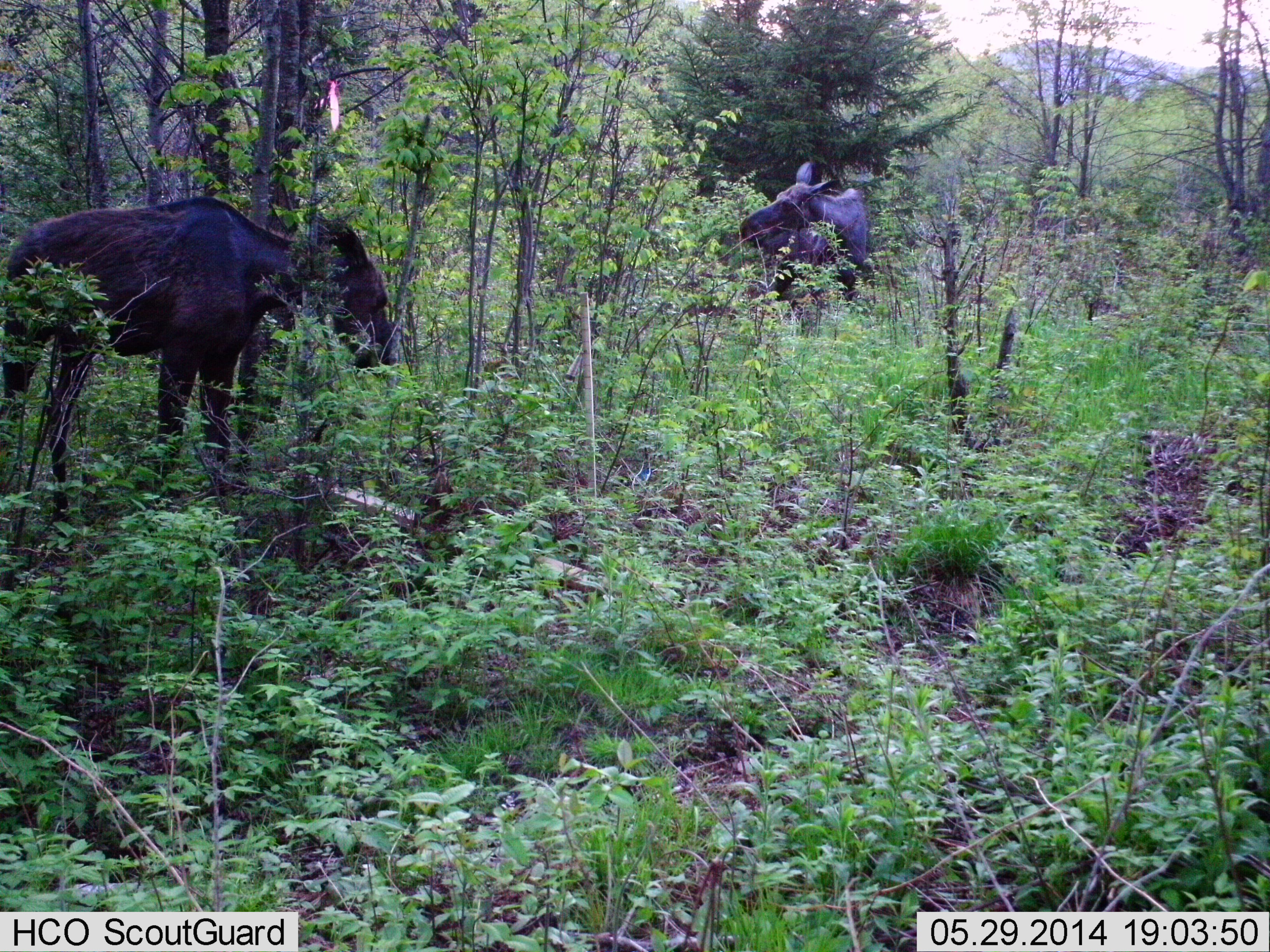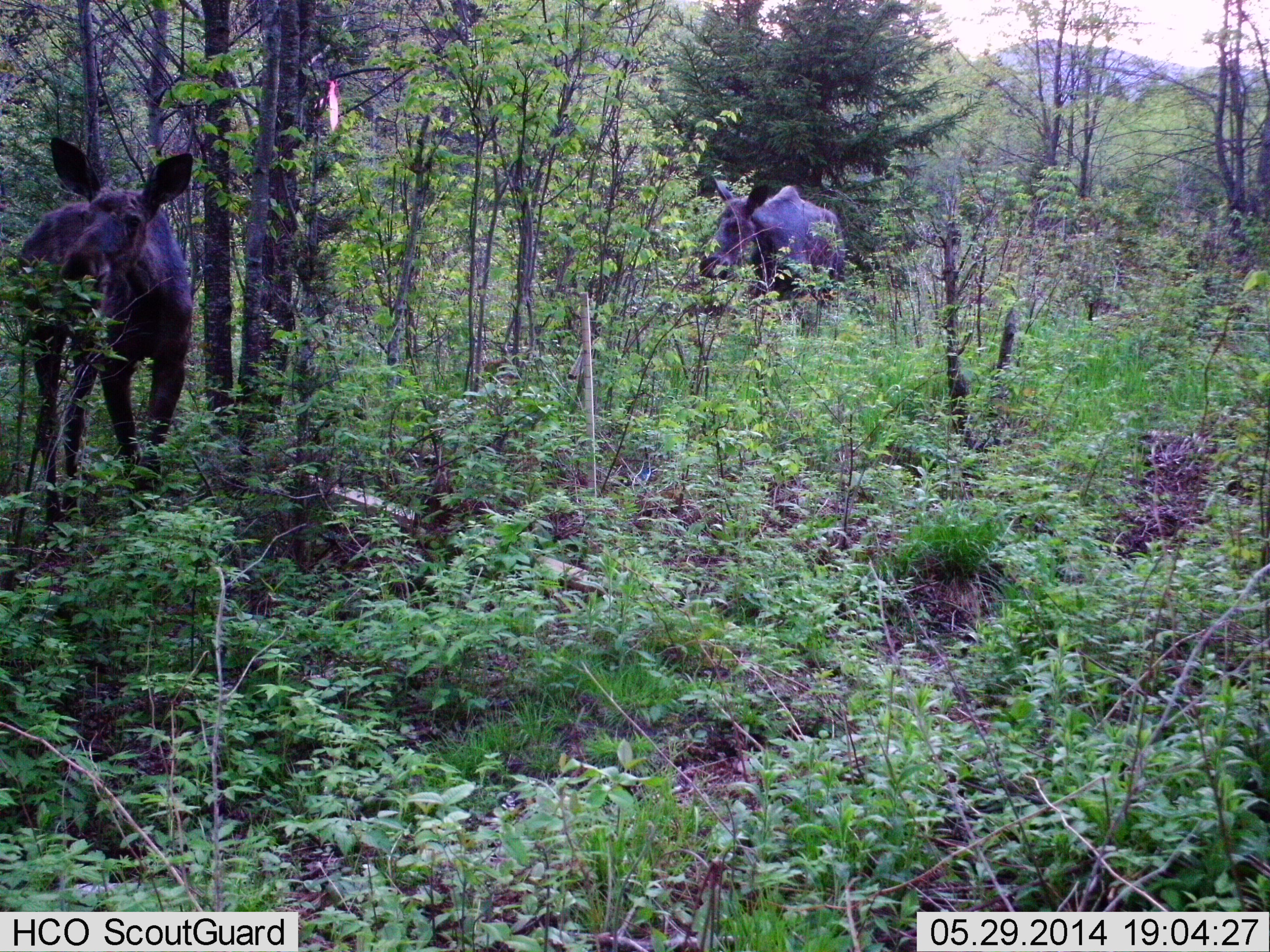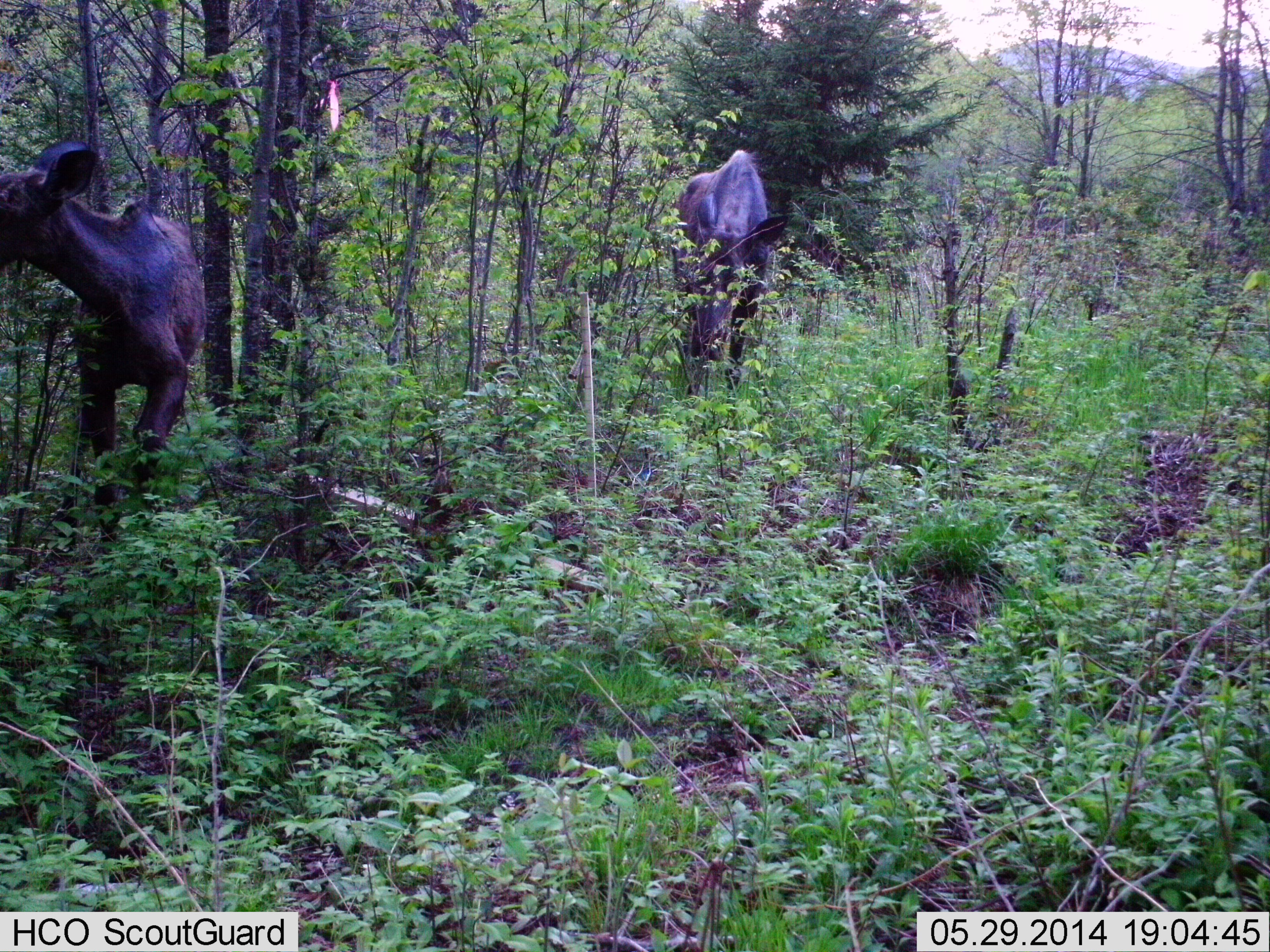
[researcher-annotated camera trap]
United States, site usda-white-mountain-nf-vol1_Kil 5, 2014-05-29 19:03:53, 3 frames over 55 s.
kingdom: Animalia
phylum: Chordata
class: Mammalia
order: Artiodactyla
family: Cervidae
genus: Alces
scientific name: Alces alces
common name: moose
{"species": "moose (Alces alces)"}